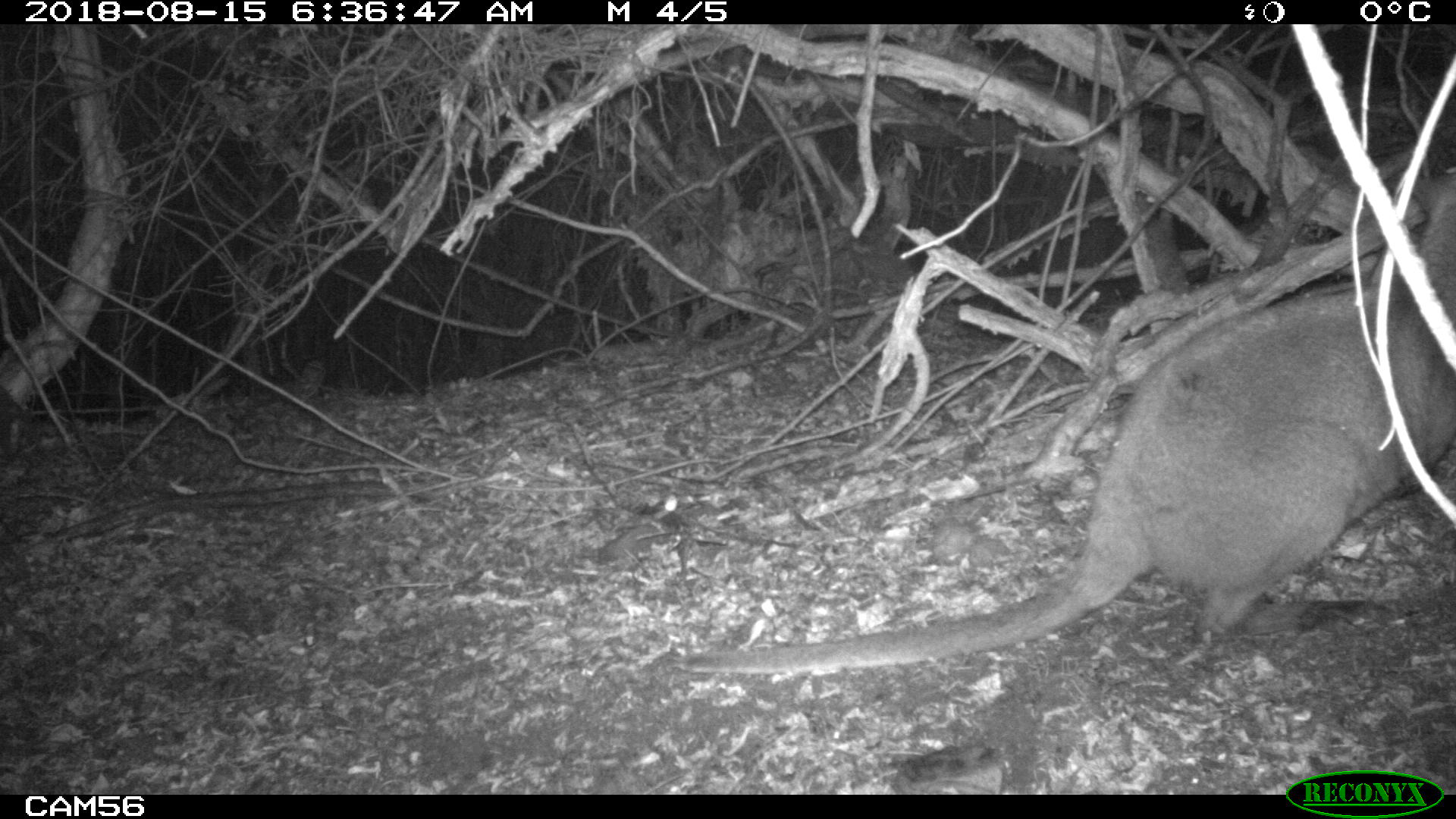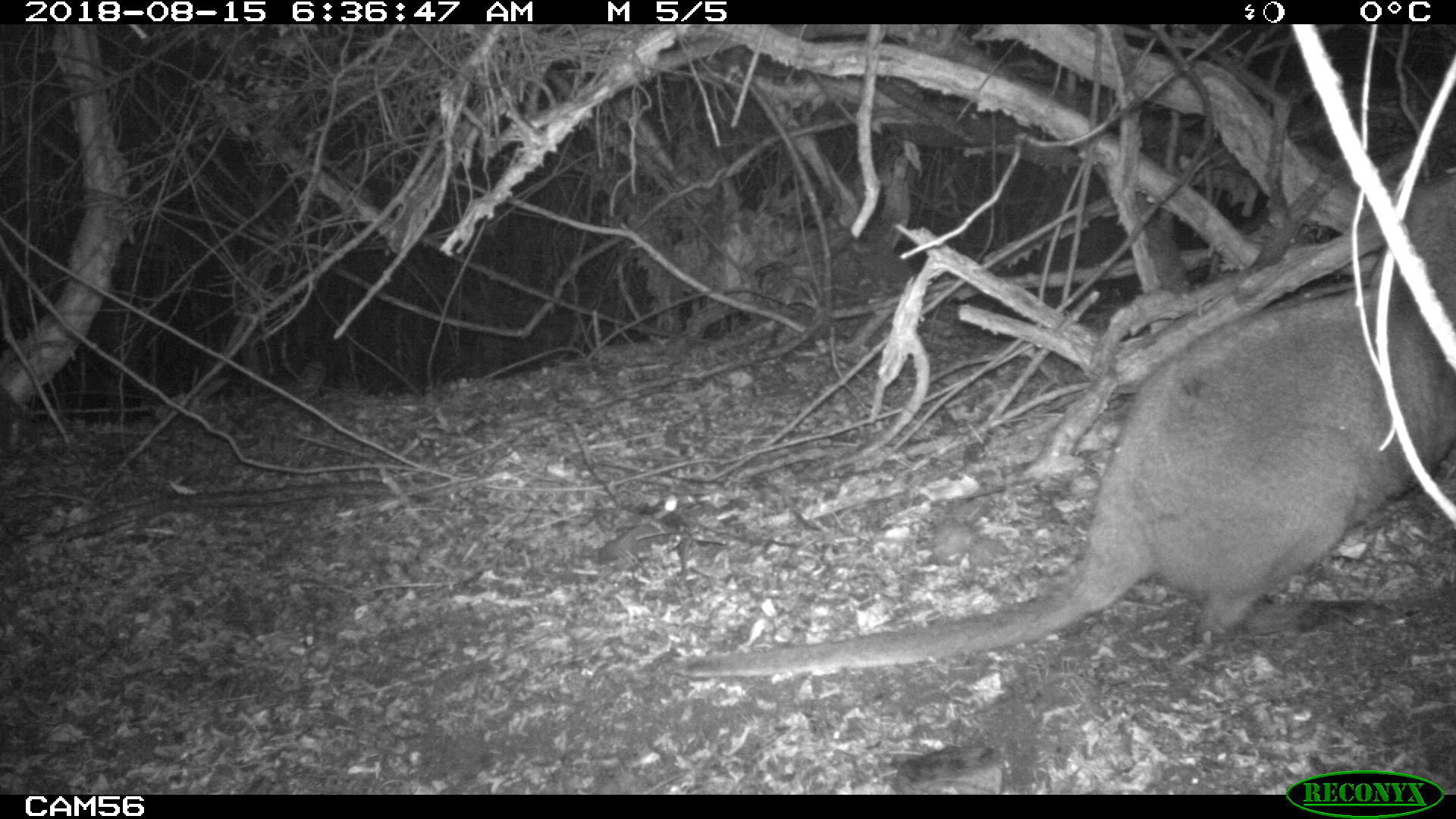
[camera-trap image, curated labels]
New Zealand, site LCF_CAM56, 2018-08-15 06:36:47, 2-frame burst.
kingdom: Animalia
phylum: Chordata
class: Mammalia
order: Diprotodontia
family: Macropodidae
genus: Notamacropus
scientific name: Notamacropus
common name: wallaby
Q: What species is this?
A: Wallaby (Notamacropus).